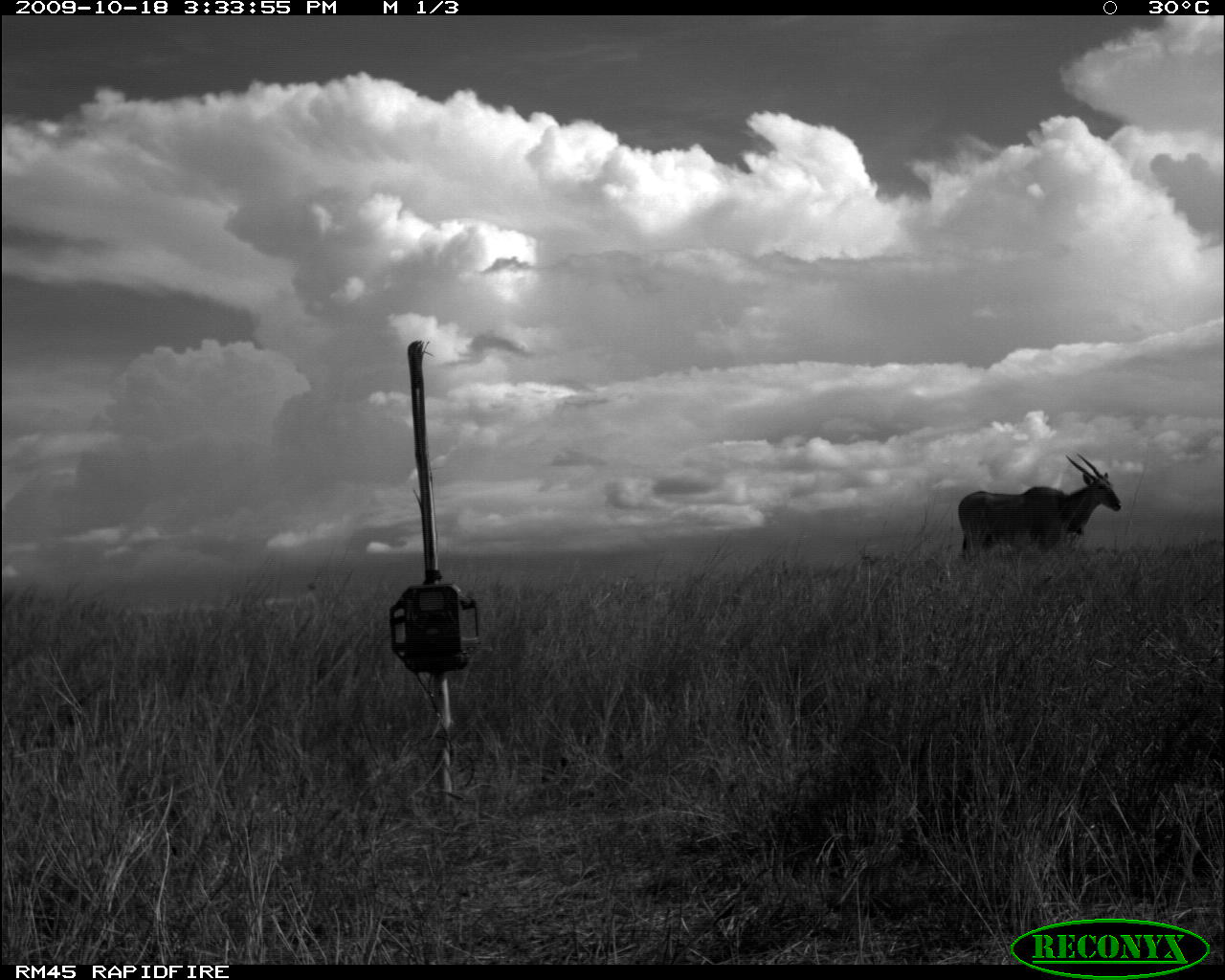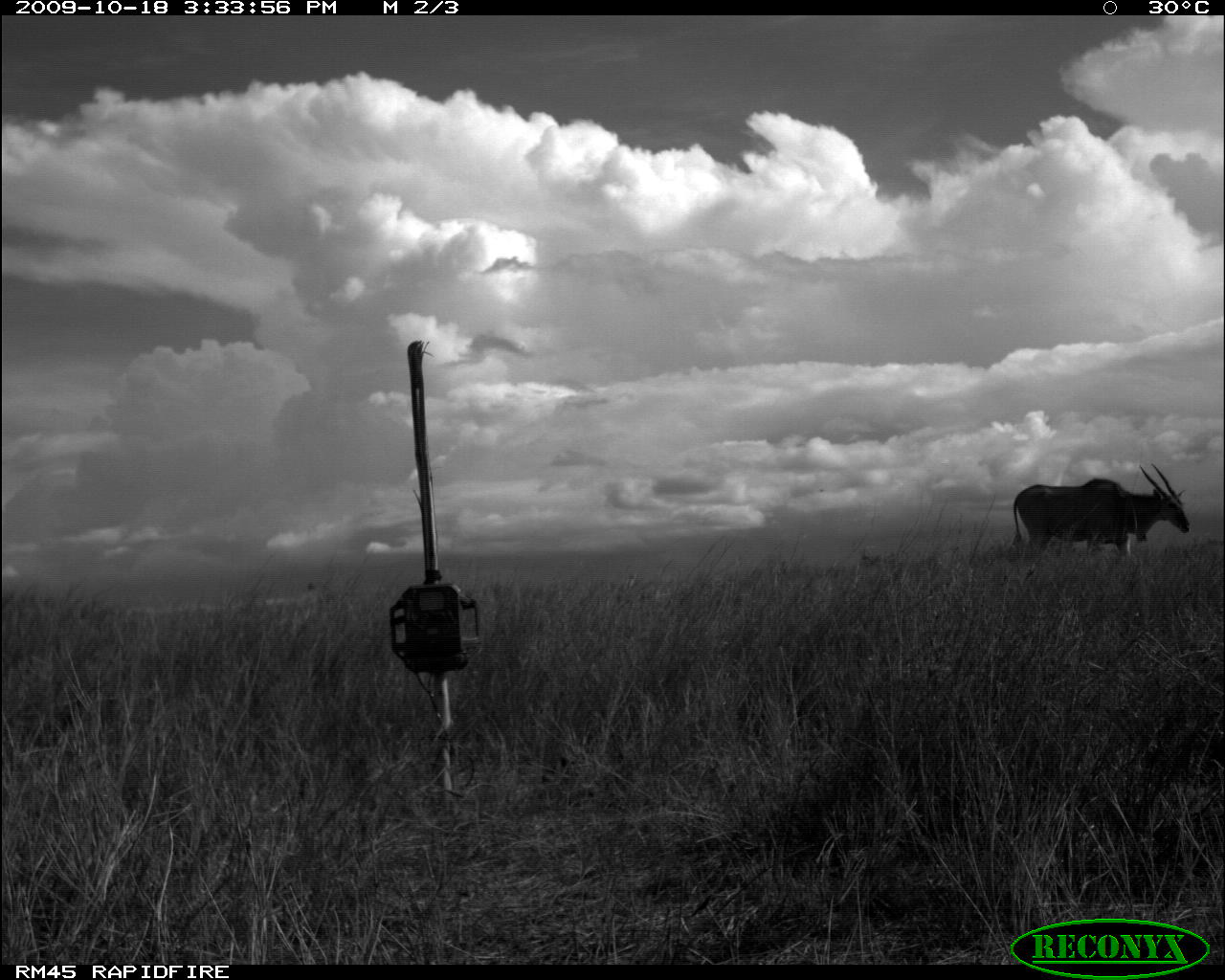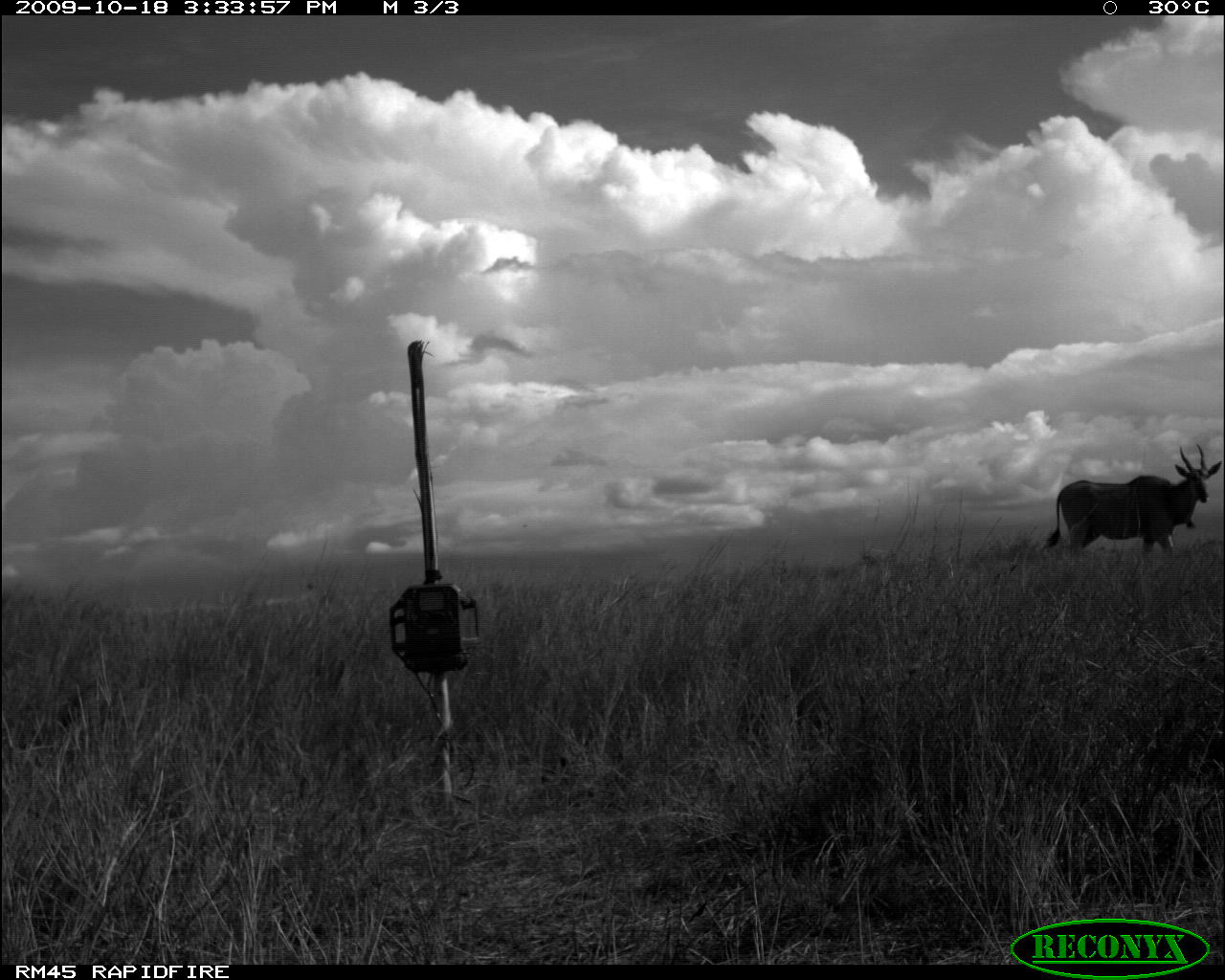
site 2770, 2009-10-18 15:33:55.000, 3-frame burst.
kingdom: Animalia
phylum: Chordata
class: Mammalia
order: Artiodactyla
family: Bovidae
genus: Tragelaphus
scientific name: Tragelaphus oryx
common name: eland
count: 1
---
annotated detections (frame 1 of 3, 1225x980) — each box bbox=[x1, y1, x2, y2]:
tragelaphus oryx: bbox=[958, 451, 1123, 562]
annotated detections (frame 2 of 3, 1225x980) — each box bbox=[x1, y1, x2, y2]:
tragelaphus oryx: bbox=[1013, 466, 1190, 567]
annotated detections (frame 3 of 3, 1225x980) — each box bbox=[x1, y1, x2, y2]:
tragelaphus oryx: bbox=[1042, 443, 1224, 555]